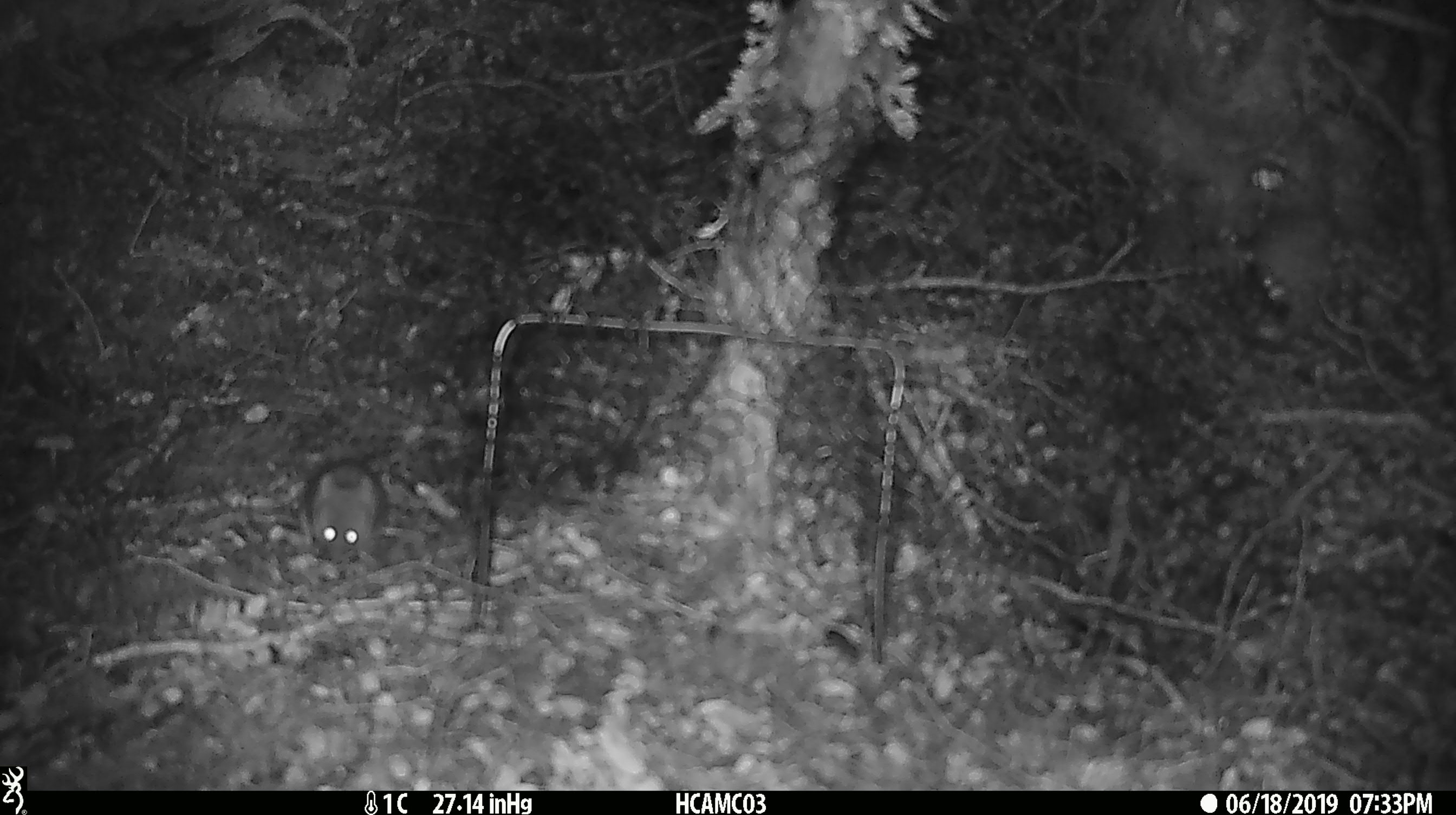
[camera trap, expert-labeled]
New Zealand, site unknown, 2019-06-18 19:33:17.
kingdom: Animalia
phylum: Chordata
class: Mammalia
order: Rodentia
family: Muridae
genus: Mus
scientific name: Mus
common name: mouse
Mouse (Mus).